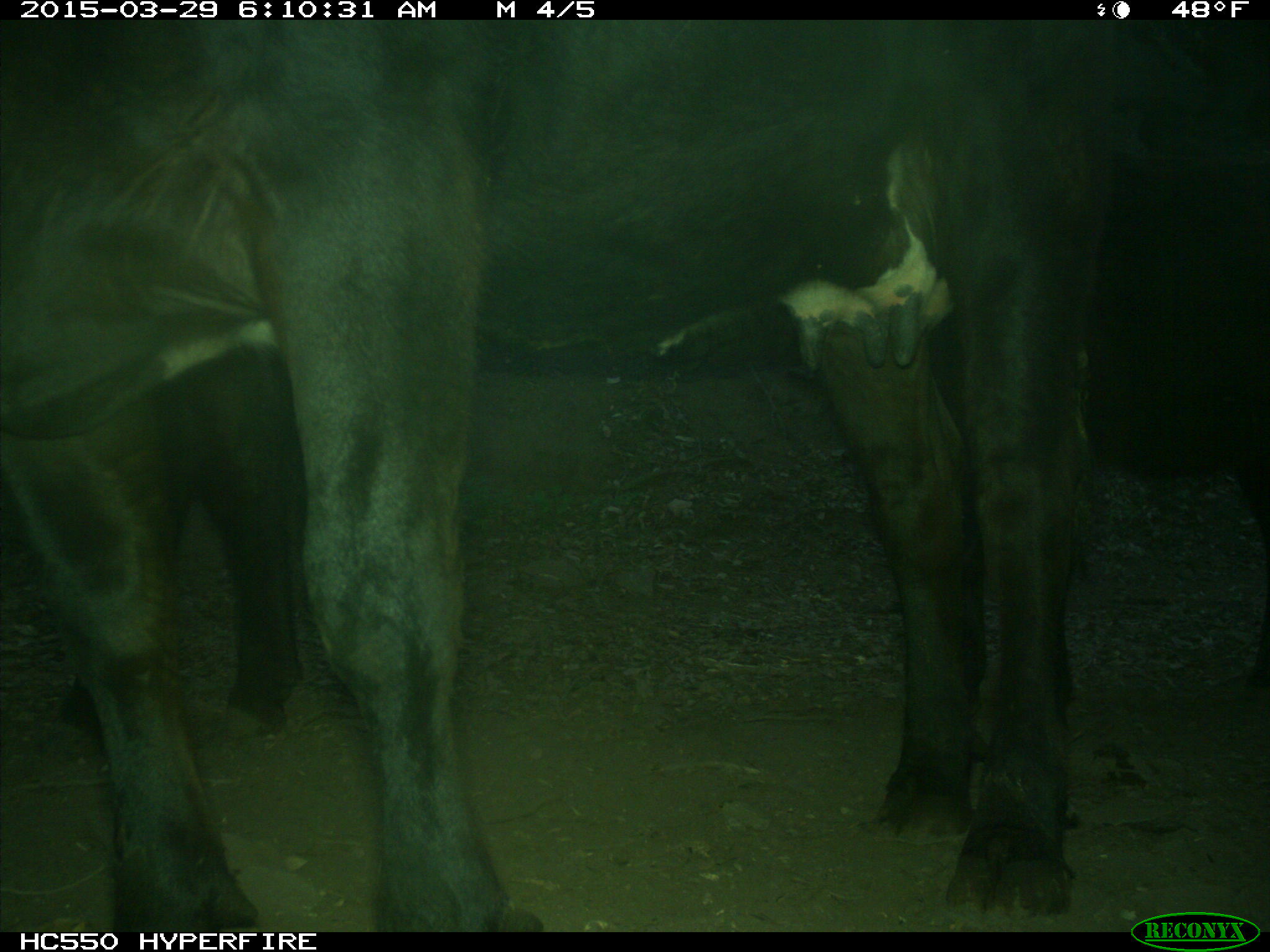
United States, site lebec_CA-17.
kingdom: Animalia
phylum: Chordata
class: Mammalia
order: Artiodactyla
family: Bovidae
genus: Bos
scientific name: Bos taurus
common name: domestic cow